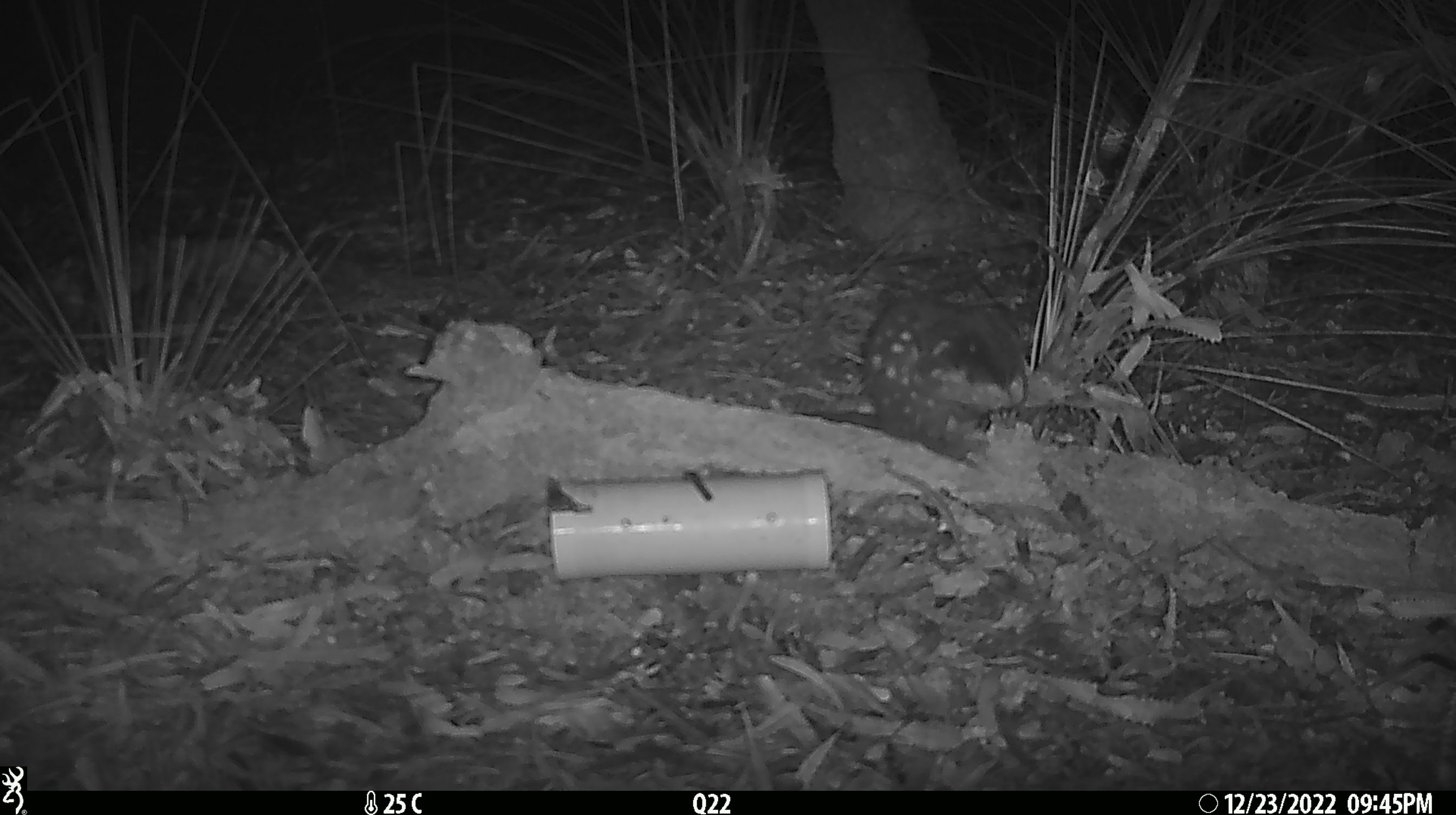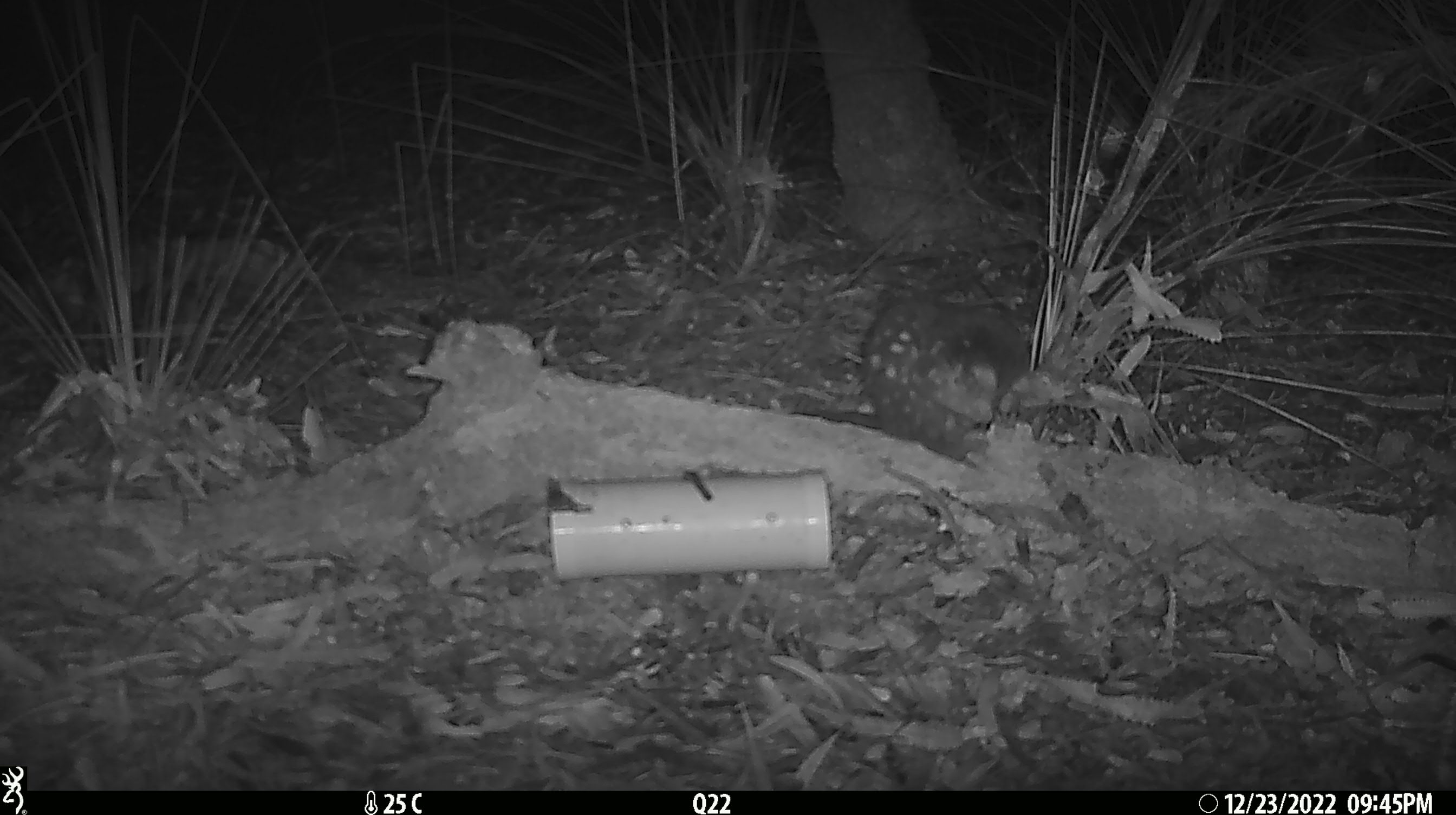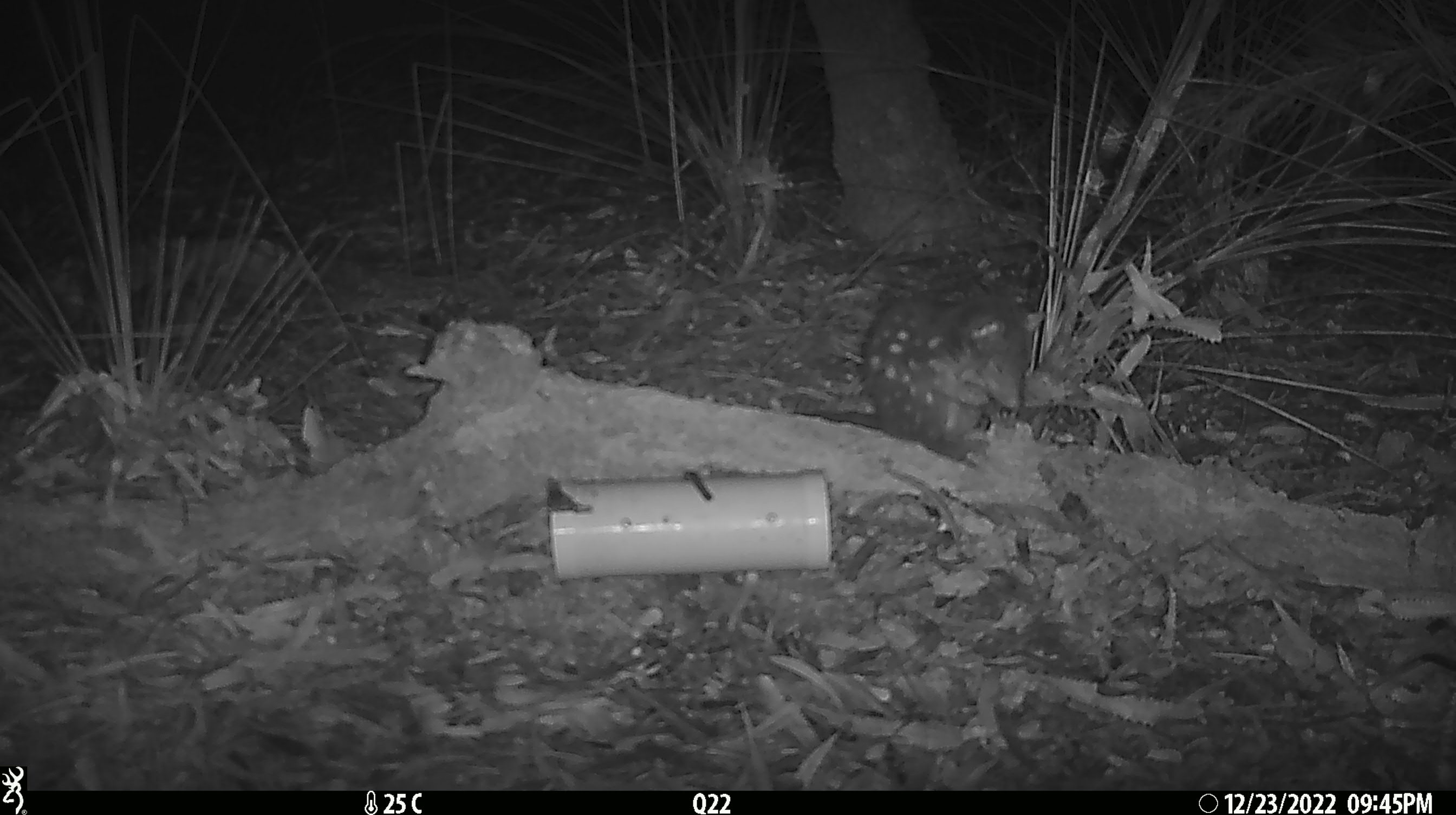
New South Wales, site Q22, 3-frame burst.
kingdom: Animalia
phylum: Chordata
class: Mammalia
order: Dasyuromorphia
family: Dasyuridae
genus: Dasyurus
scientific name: Dasyurus maculatus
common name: spotted-tailed quoll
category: quoll